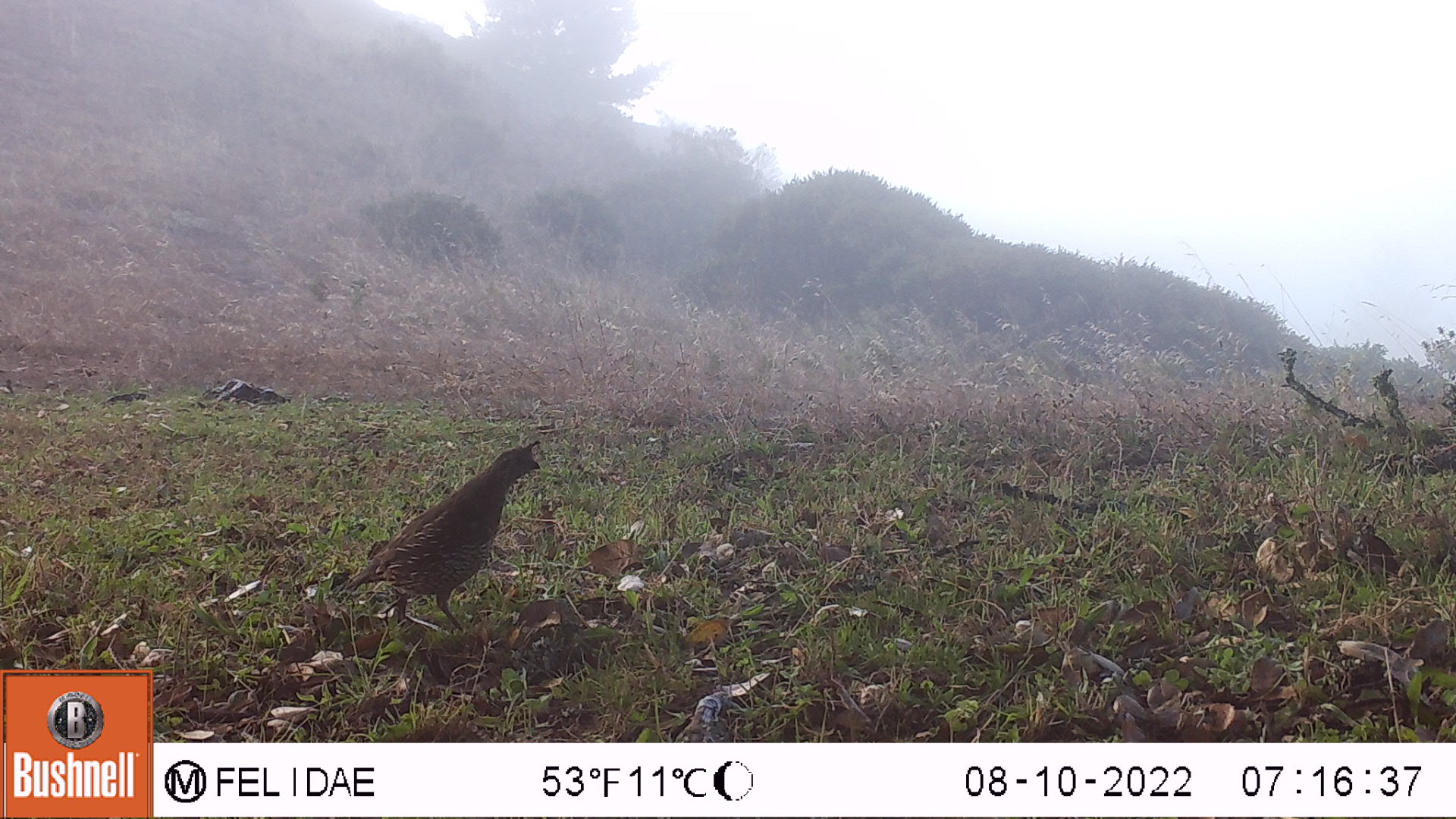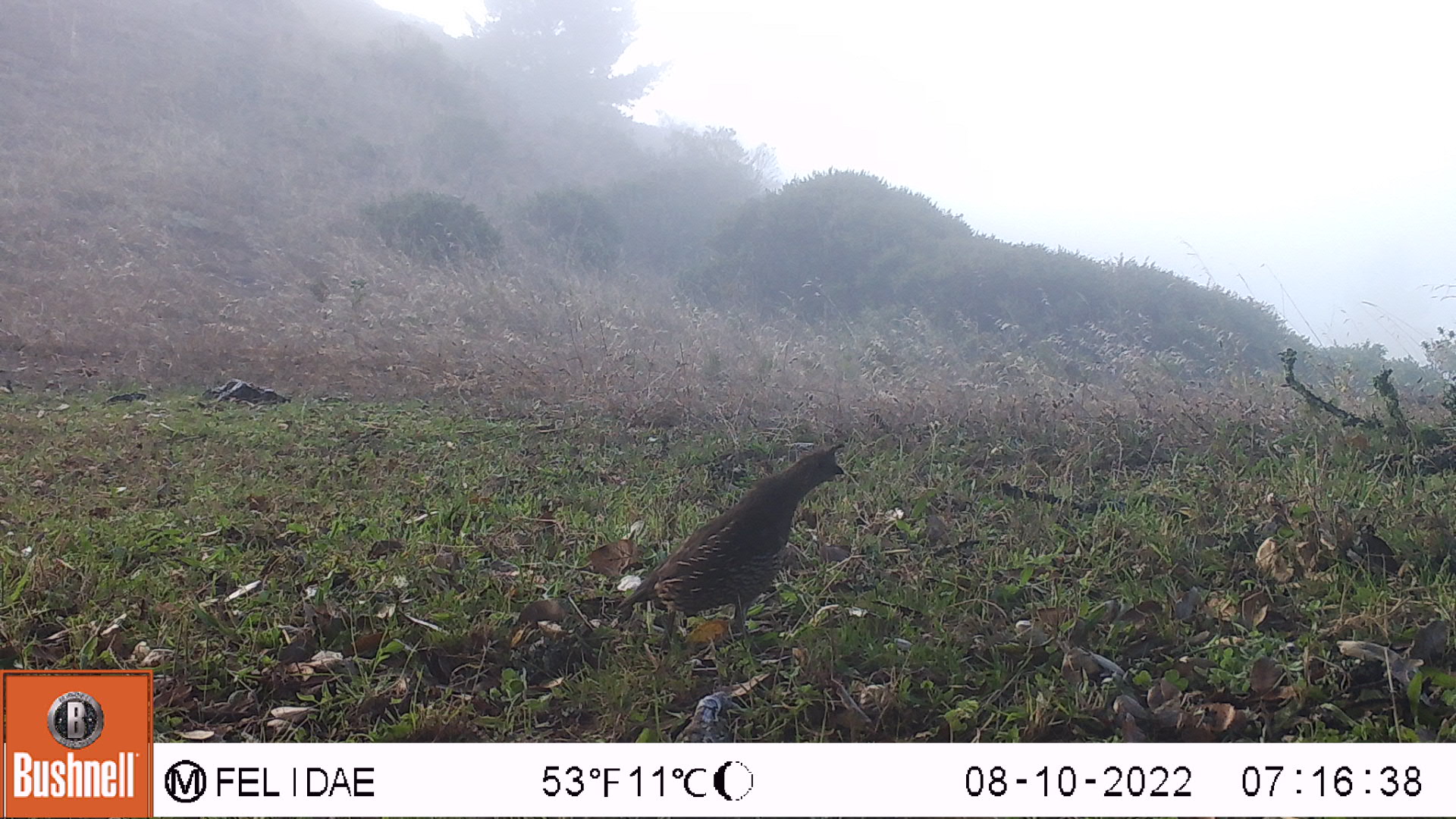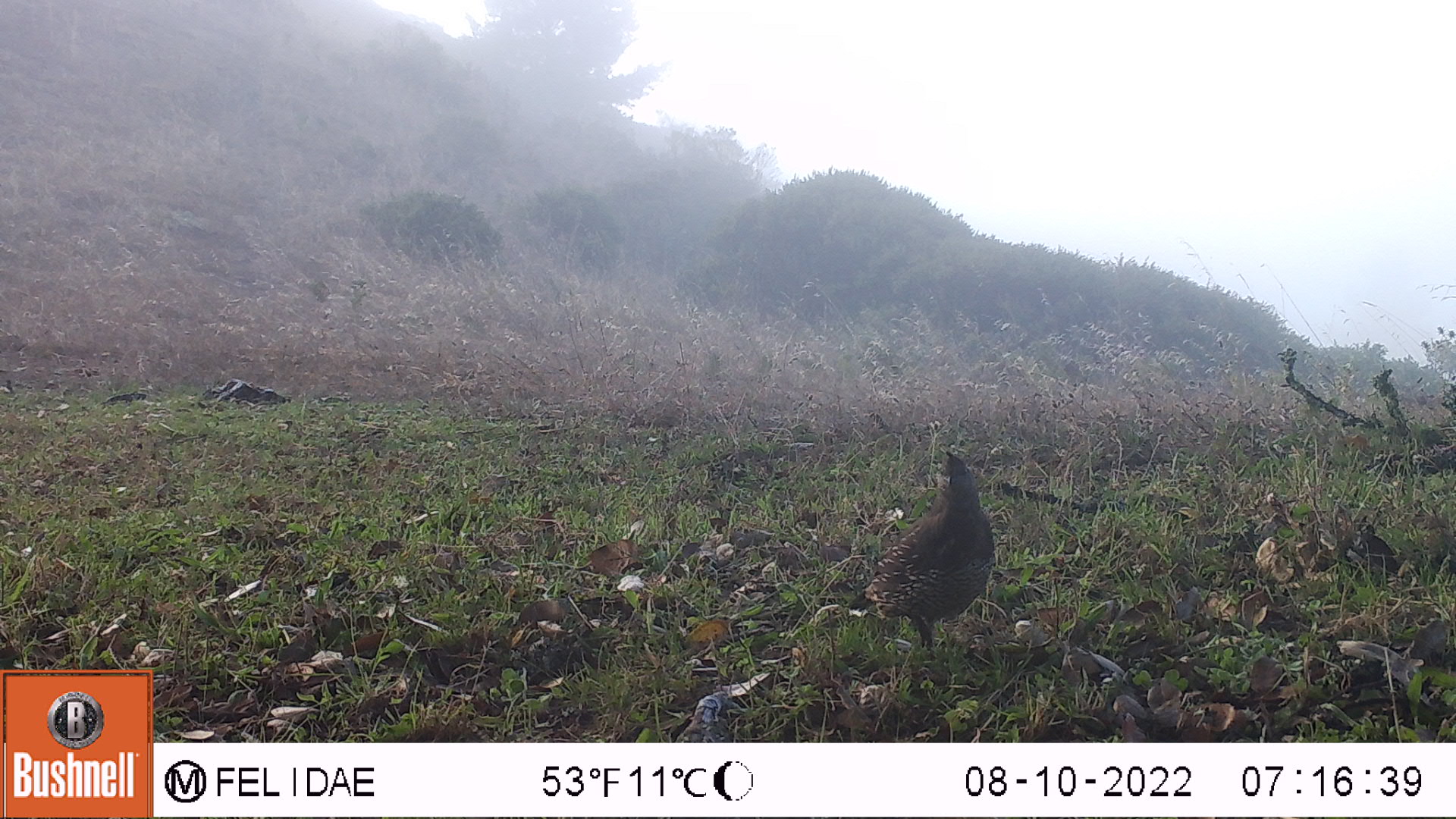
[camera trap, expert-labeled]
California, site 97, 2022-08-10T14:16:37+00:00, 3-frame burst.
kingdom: Animalia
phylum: Chordata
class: Aves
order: Galliformes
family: Odontophoridae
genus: Callipepla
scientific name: Callipepla californica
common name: california quail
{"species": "california quail (Callipepla californica)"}